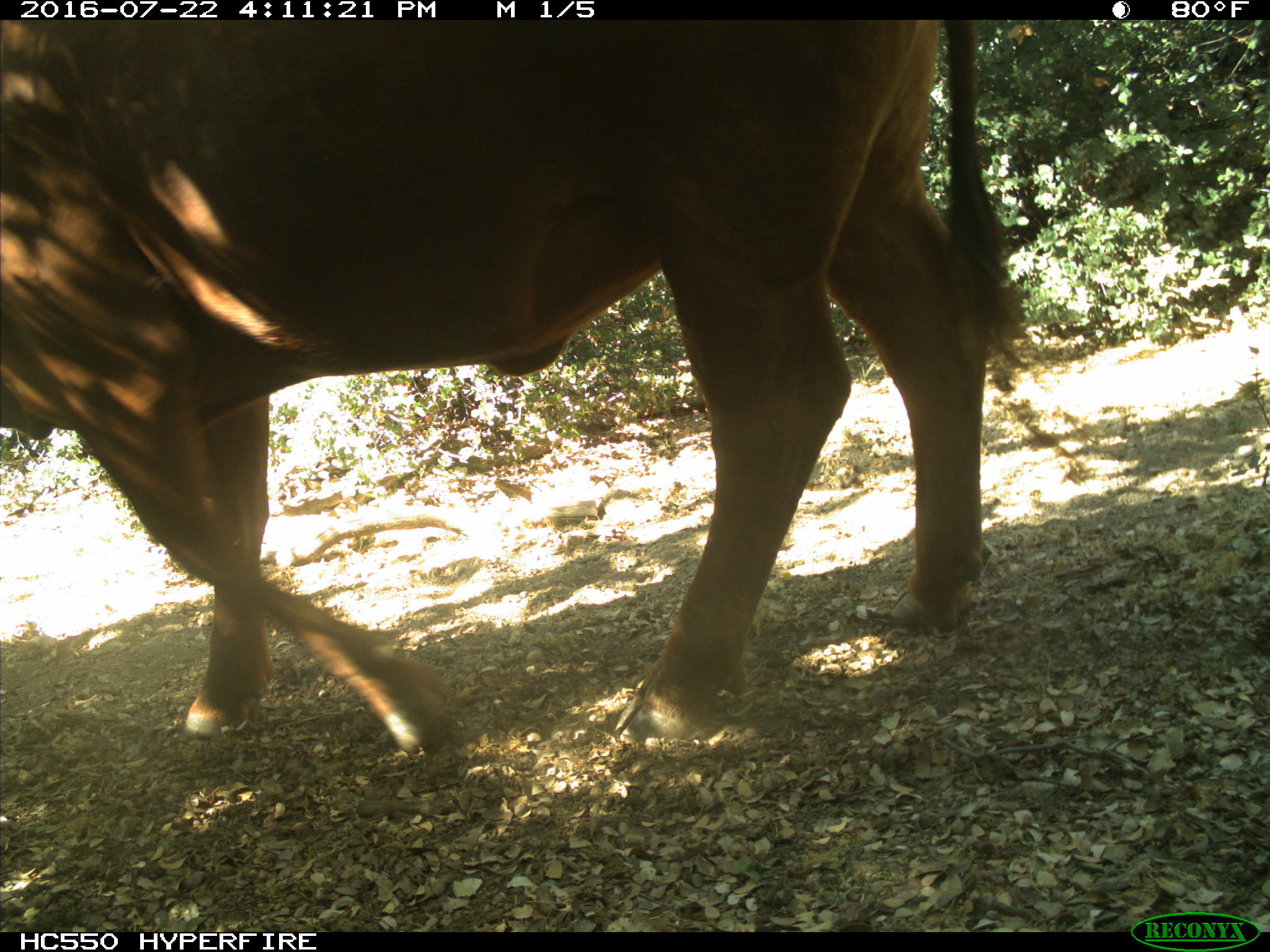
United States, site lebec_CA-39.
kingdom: Animalia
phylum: Chordata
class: Mammalia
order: Artiodactyla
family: Bovidae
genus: Bos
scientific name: Bos taurus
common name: domestic cow